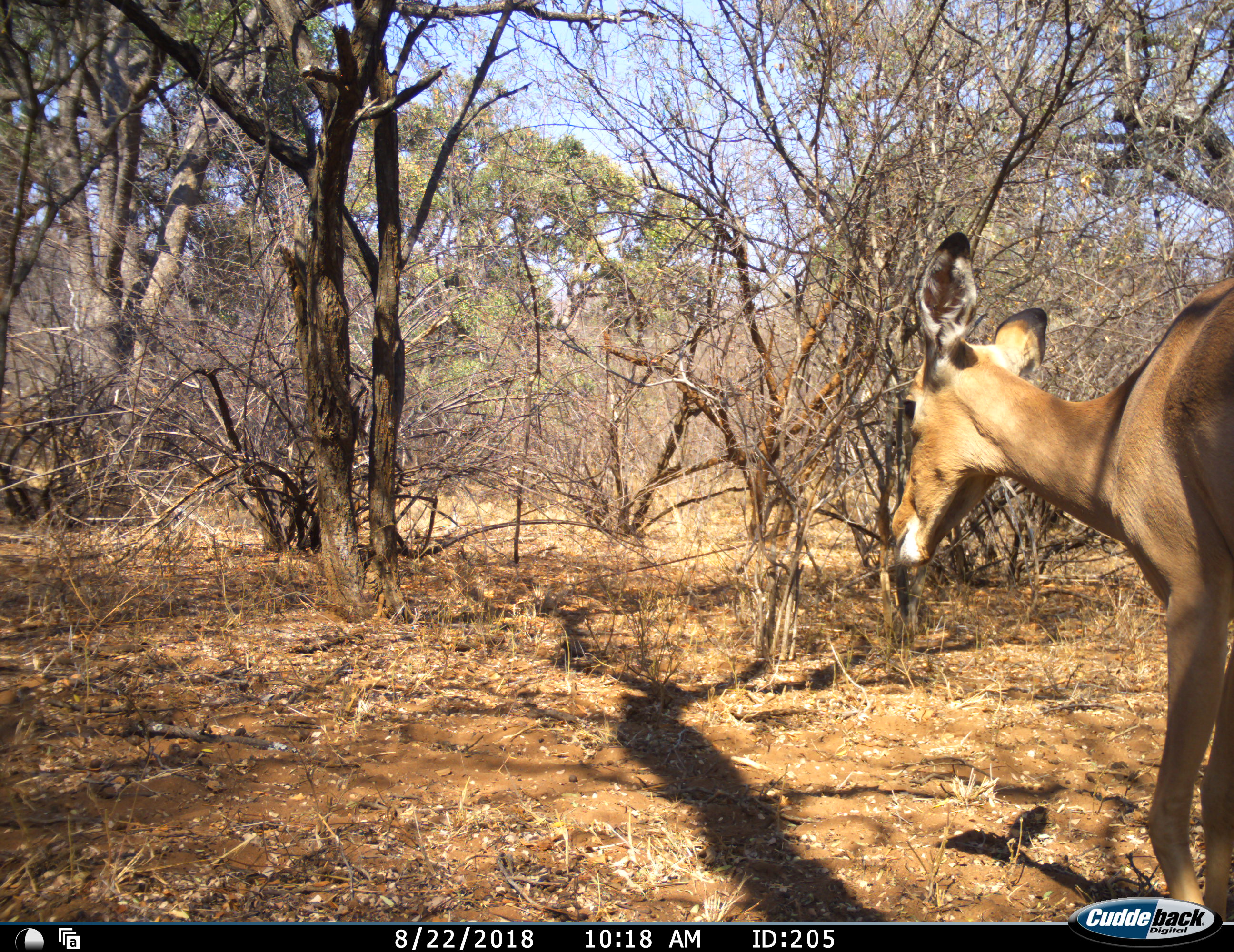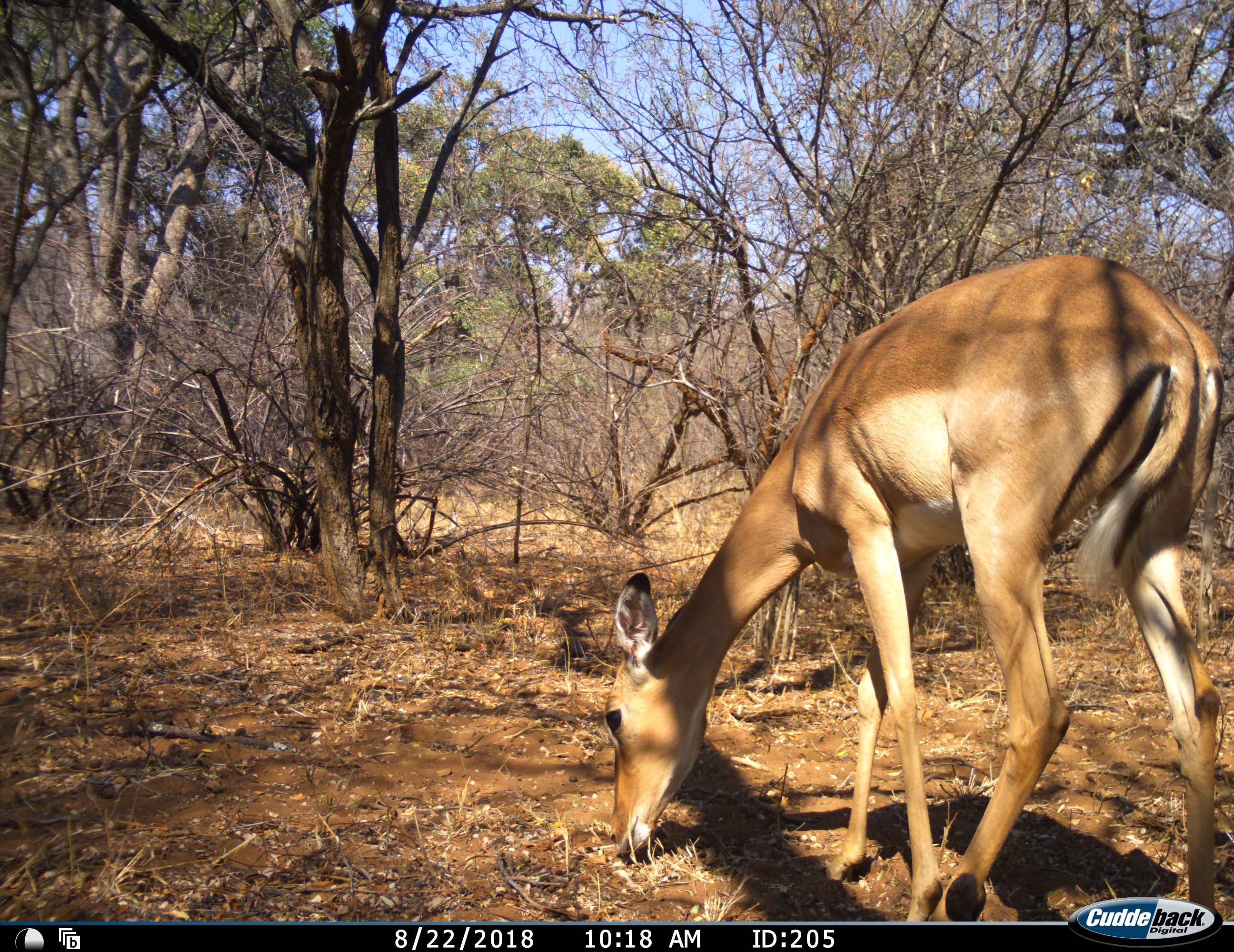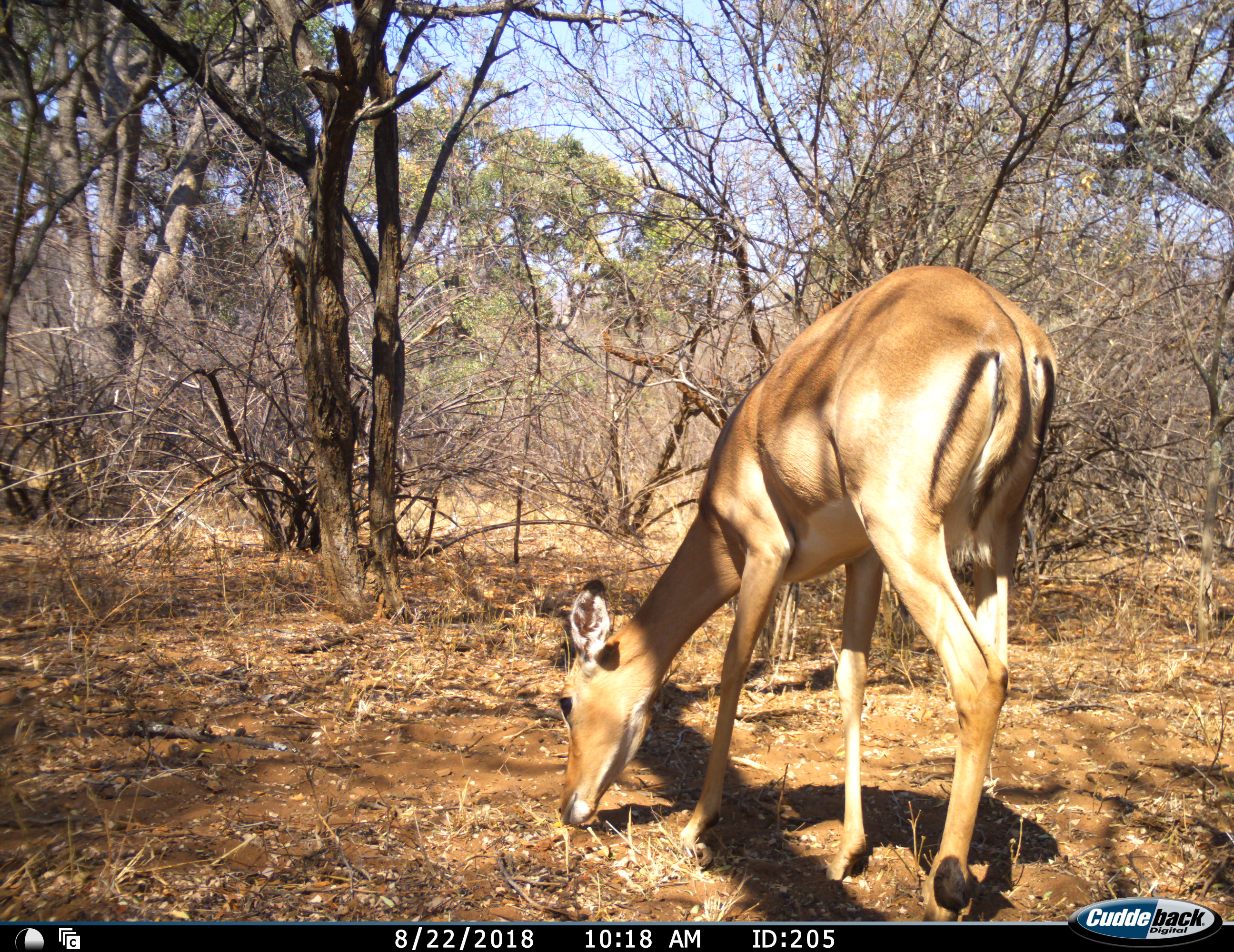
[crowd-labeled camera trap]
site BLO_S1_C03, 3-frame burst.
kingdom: Animalia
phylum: Chordata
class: Mammalia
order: Artiodactyla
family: Bovidae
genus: Aepyceros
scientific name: Aepyceros melampus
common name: impala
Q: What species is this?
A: Impala (Aepyceros melampus).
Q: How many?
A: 1.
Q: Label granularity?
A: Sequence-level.